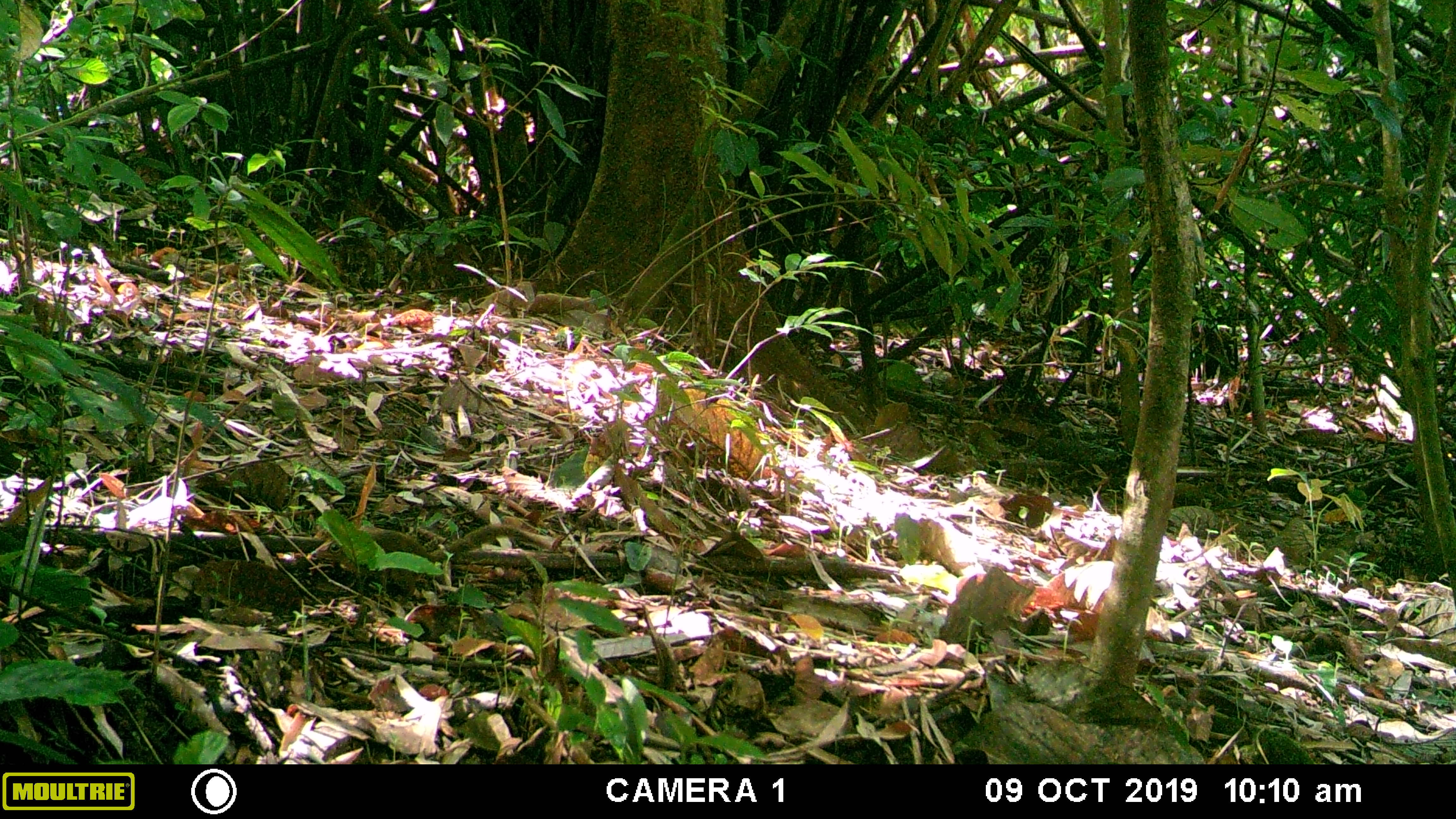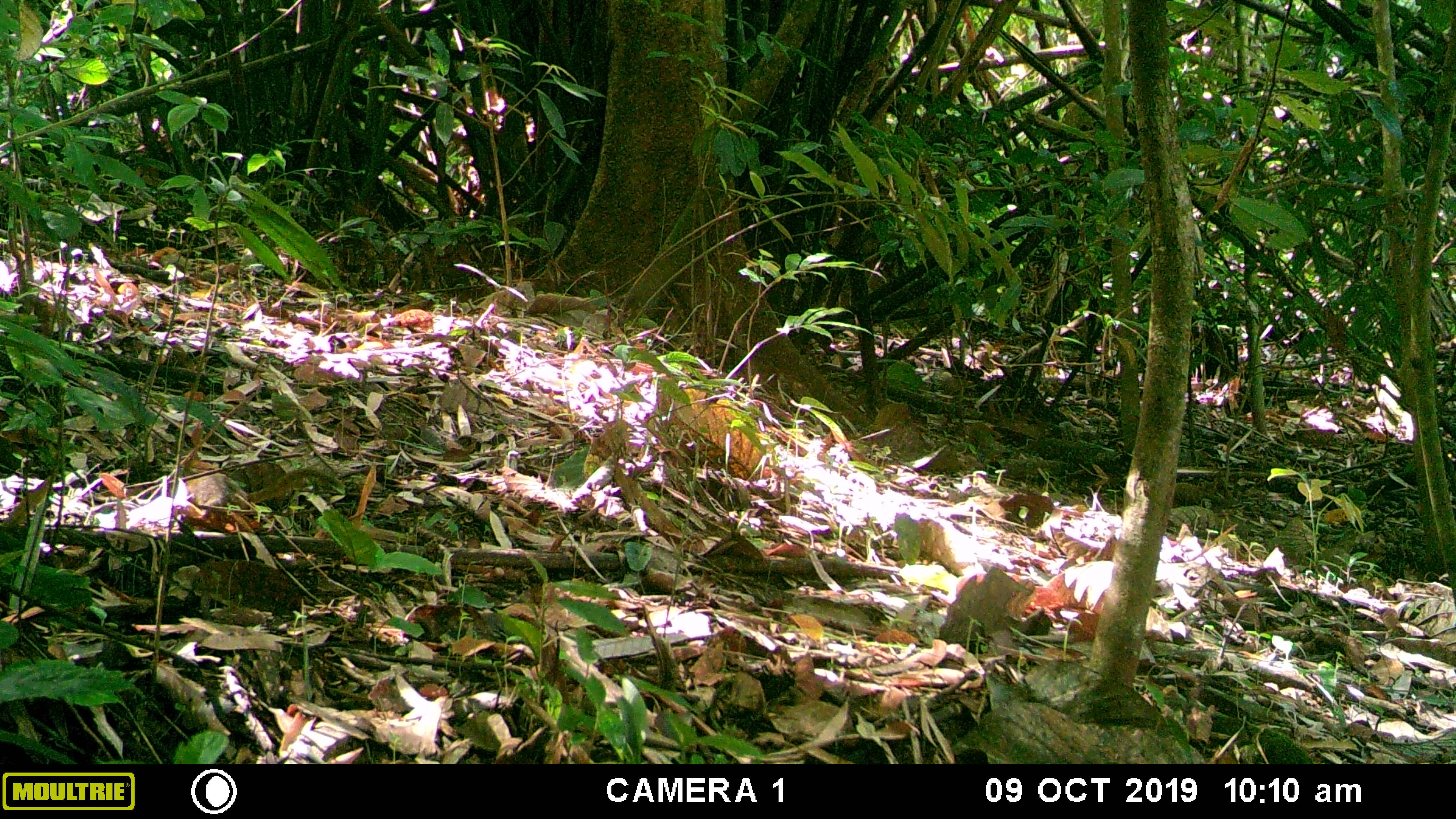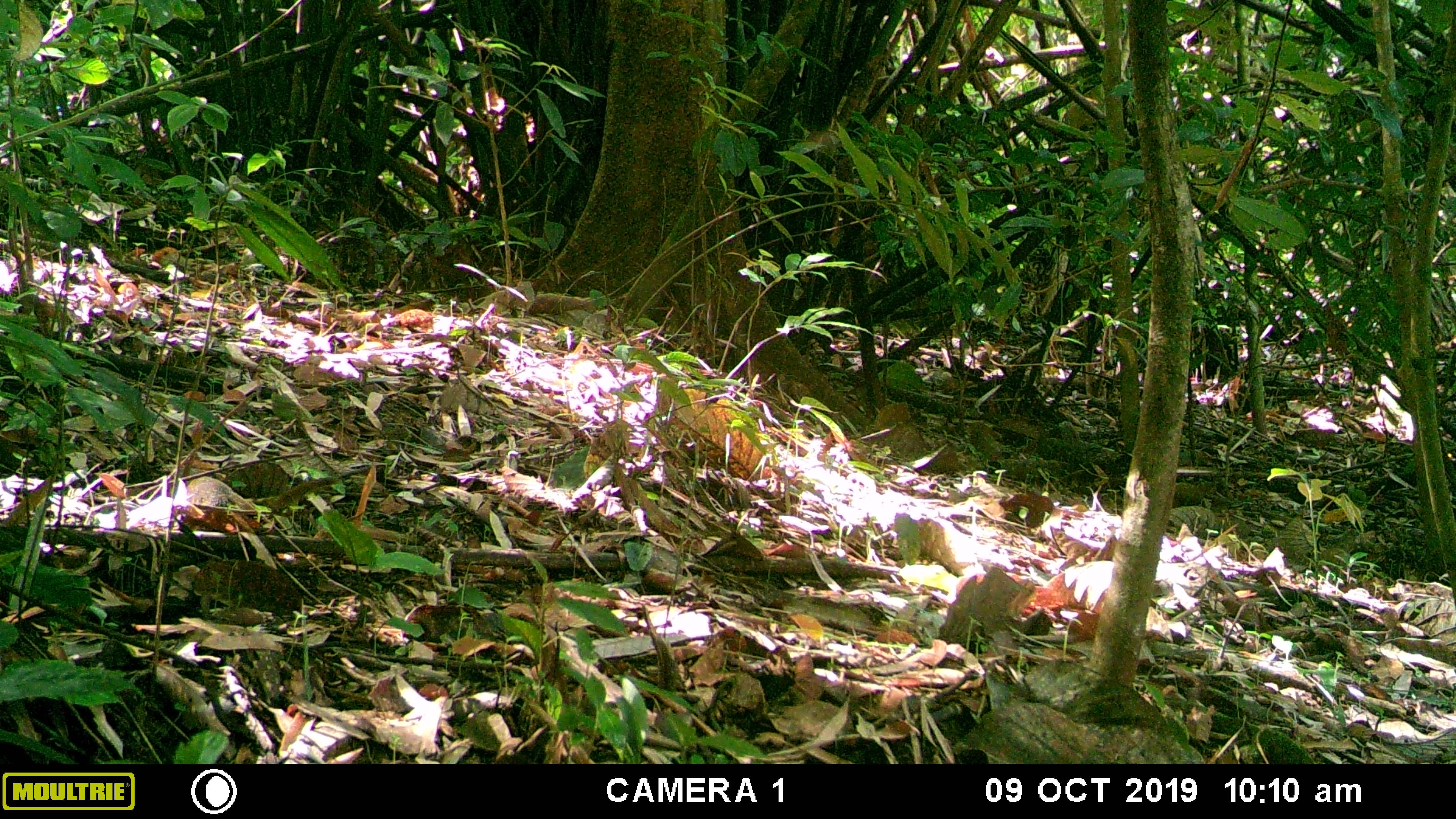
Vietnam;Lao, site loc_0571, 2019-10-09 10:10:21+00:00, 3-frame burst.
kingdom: Animalia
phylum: Chordata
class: Mammalia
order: Scandentia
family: Tupaiidae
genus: Tupaia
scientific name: Tupaia belangeri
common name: northern treeshrew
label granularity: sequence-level